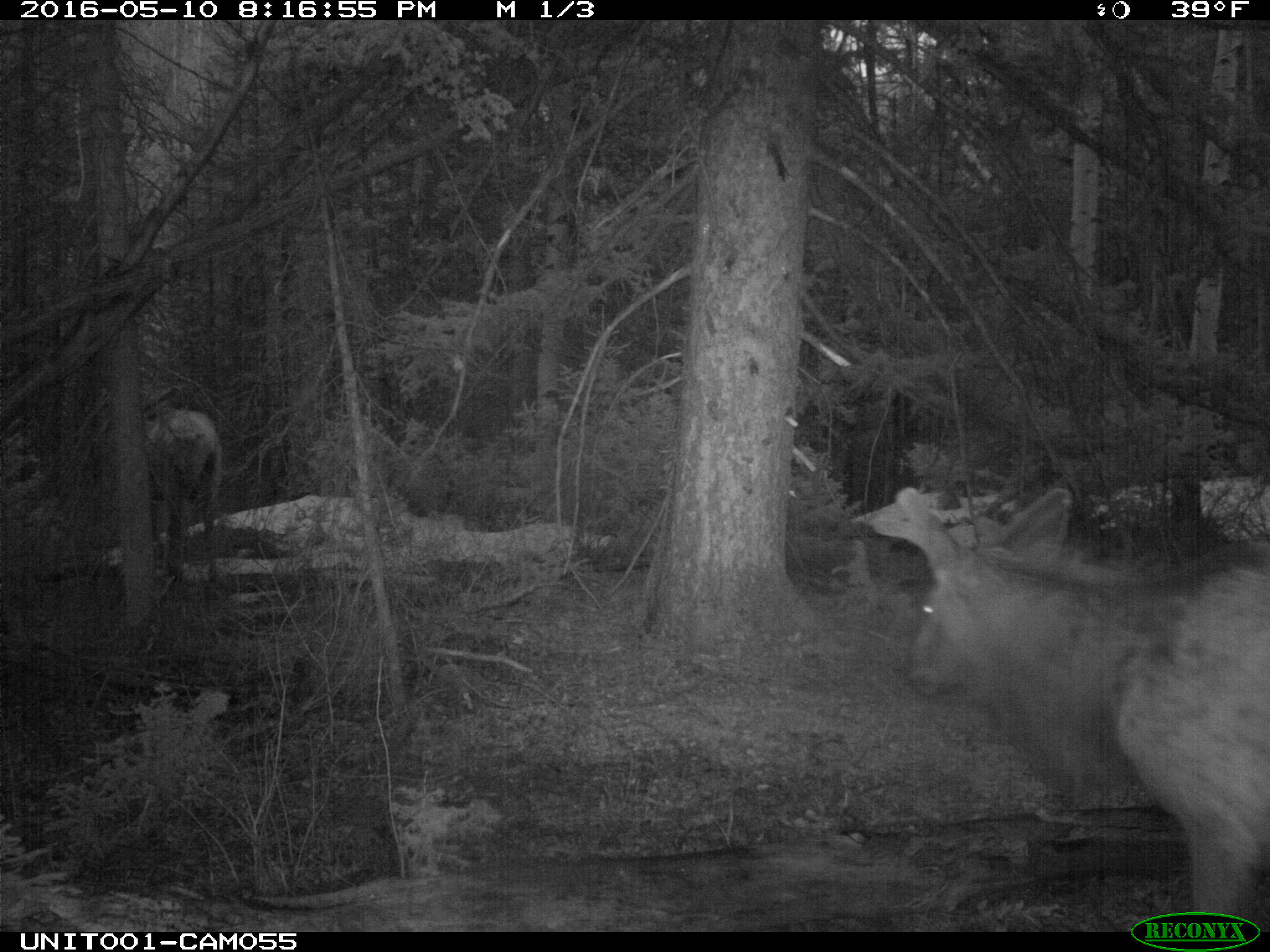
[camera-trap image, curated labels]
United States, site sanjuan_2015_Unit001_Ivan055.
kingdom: Animalia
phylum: Chordata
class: Mammalia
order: Artiodactyla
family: Cervidae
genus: Cervus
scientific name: Cervus elaphus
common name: red deer